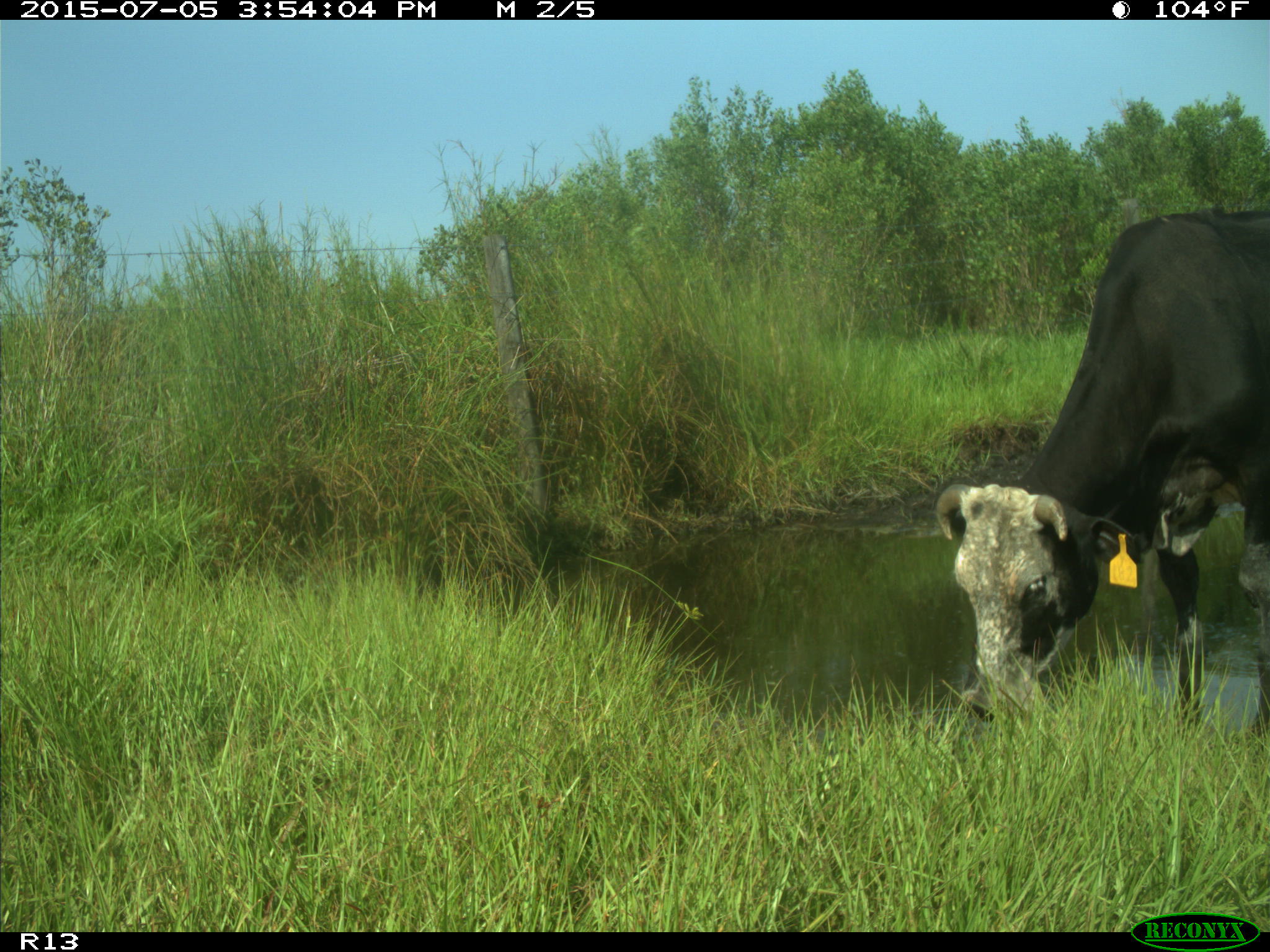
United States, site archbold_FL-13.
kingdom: Animalia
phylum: Chordata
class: Mammalia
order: Artiodactyla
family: Bovidae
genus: Bos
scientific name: Bos taurus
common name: domestic cow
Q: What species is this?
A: Bos taurus (domestic cow).